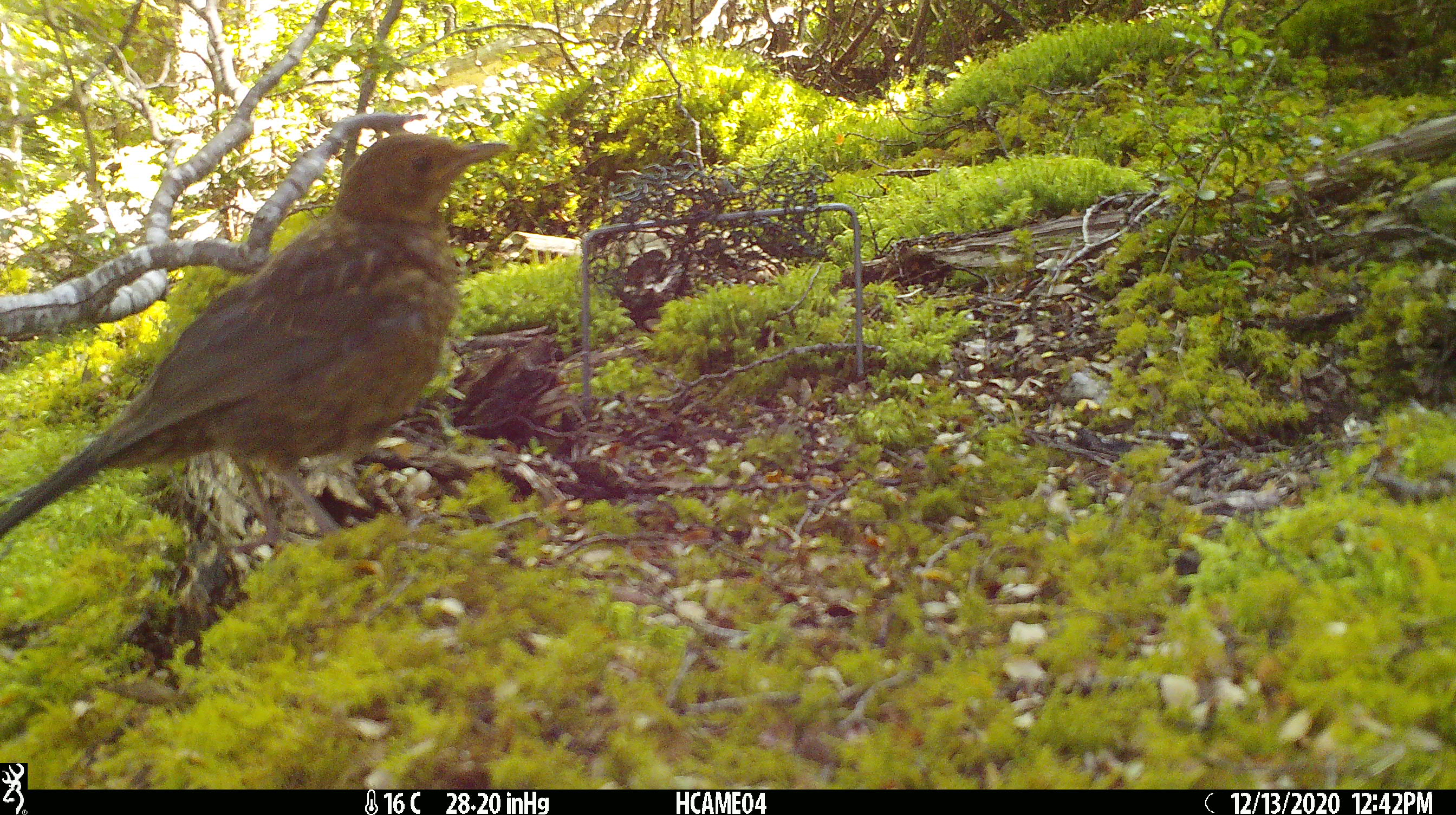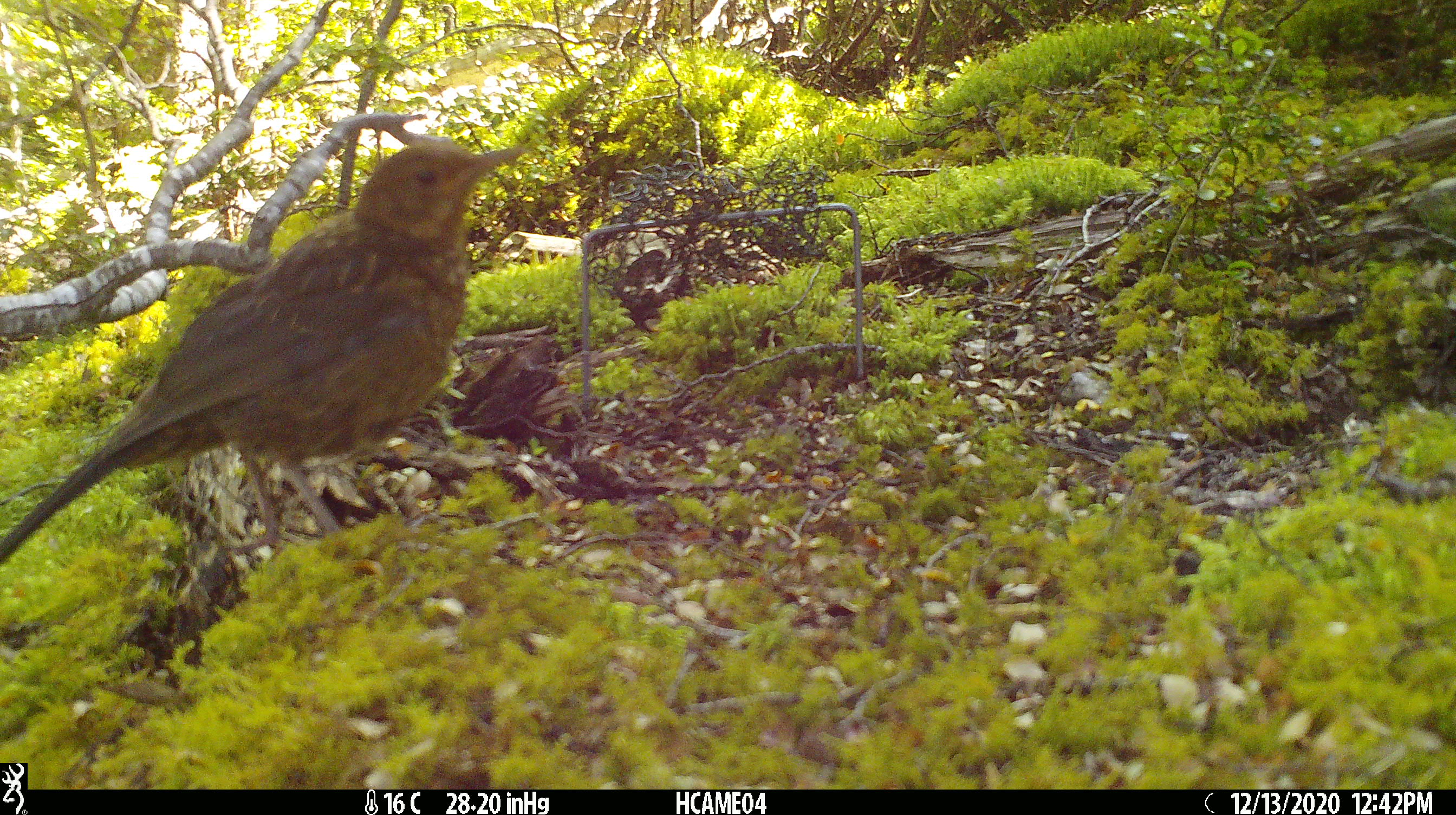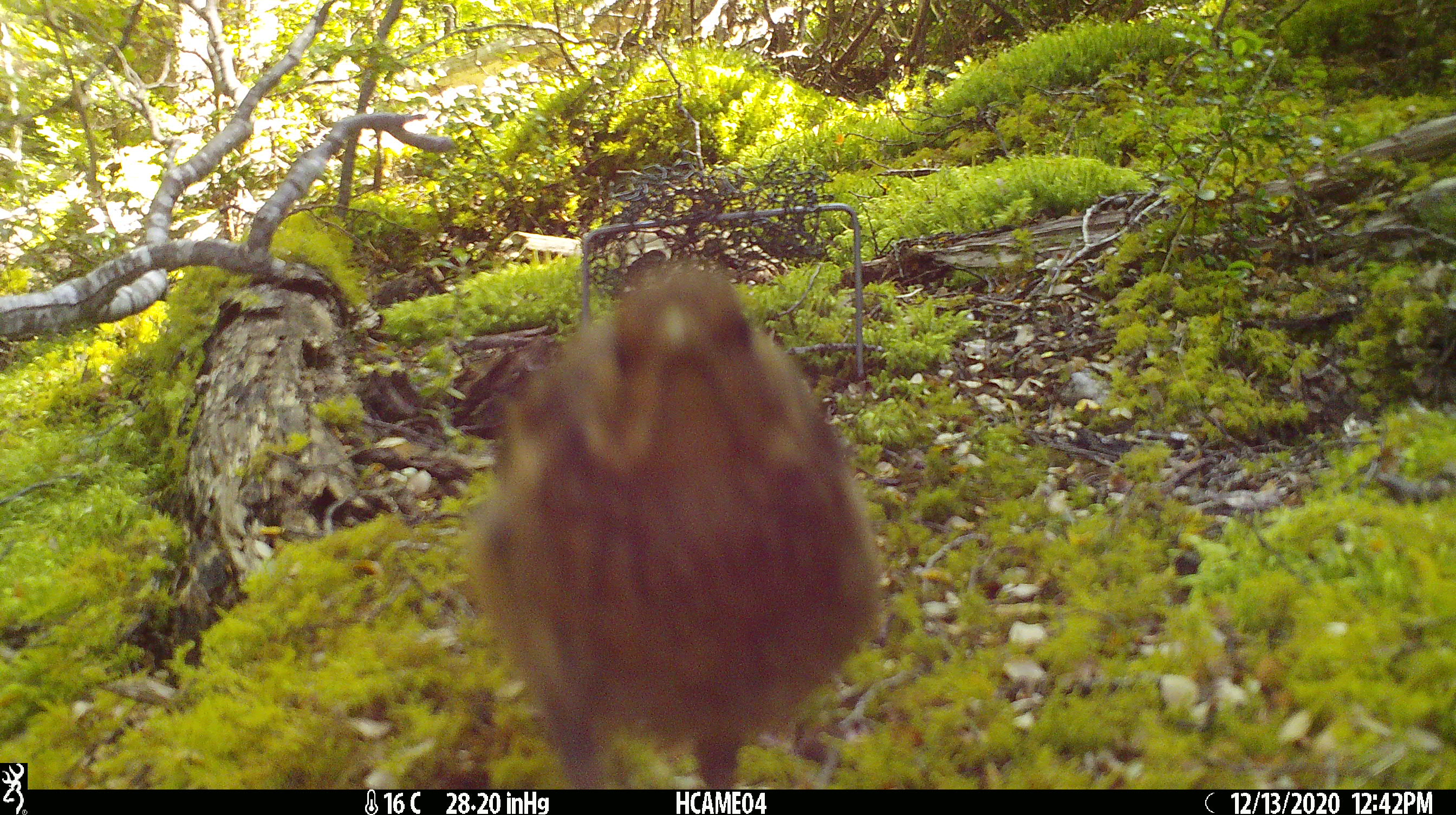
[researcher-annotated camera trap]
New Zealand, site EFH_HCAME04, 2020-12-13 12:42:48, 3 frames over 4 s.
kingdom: Animalia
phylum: Chordata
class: Aves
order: Passeriformes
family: Turdidae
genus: Turdus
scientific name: Turdus merula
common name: eurasian blackbird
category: blackbird